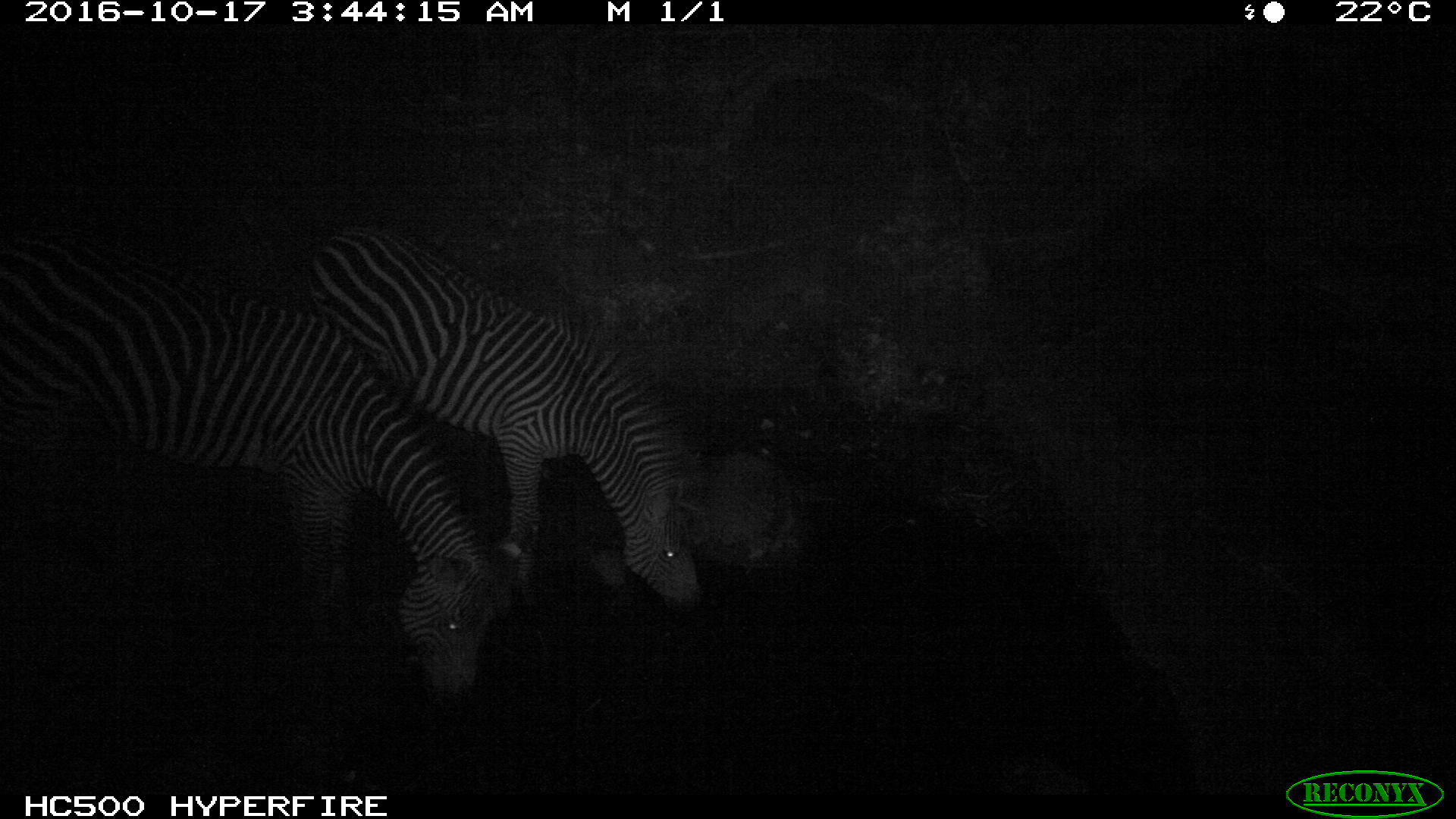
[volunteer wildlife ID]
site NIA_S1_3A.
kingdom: Animalia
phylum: Chordata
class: Mammalia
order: Perissodactyla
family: Equidae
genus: Equus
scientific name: Equus quagga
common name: plains zebra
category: zebraplains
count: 2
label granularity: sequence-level